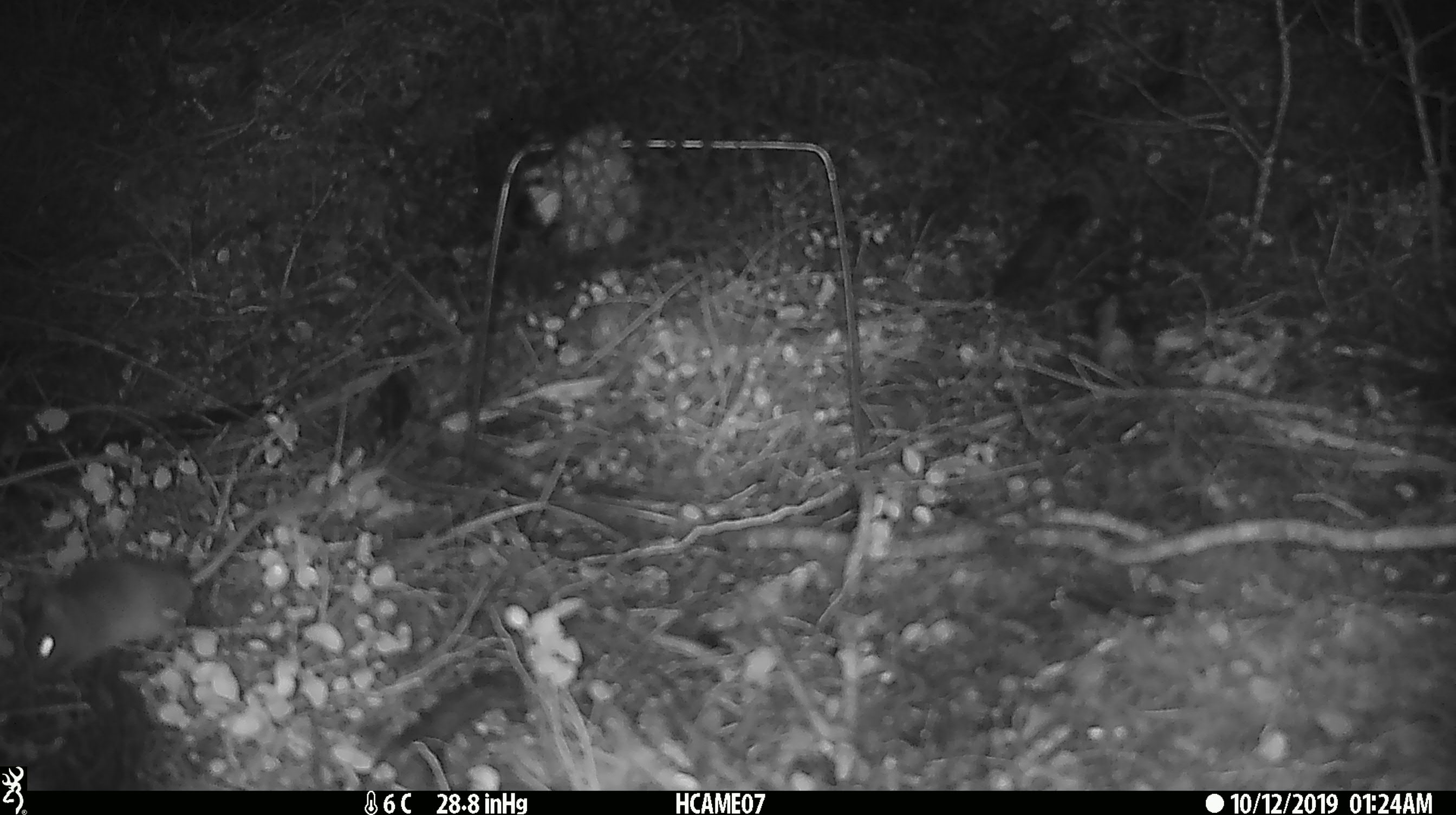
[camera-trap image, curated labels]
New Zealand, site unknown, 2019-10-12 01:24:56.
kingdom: Animalia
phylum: Chordata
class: Mammalia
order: Rodentia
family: Muridae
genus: Mus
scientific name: Mus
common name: mouse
Mouse (Mus).